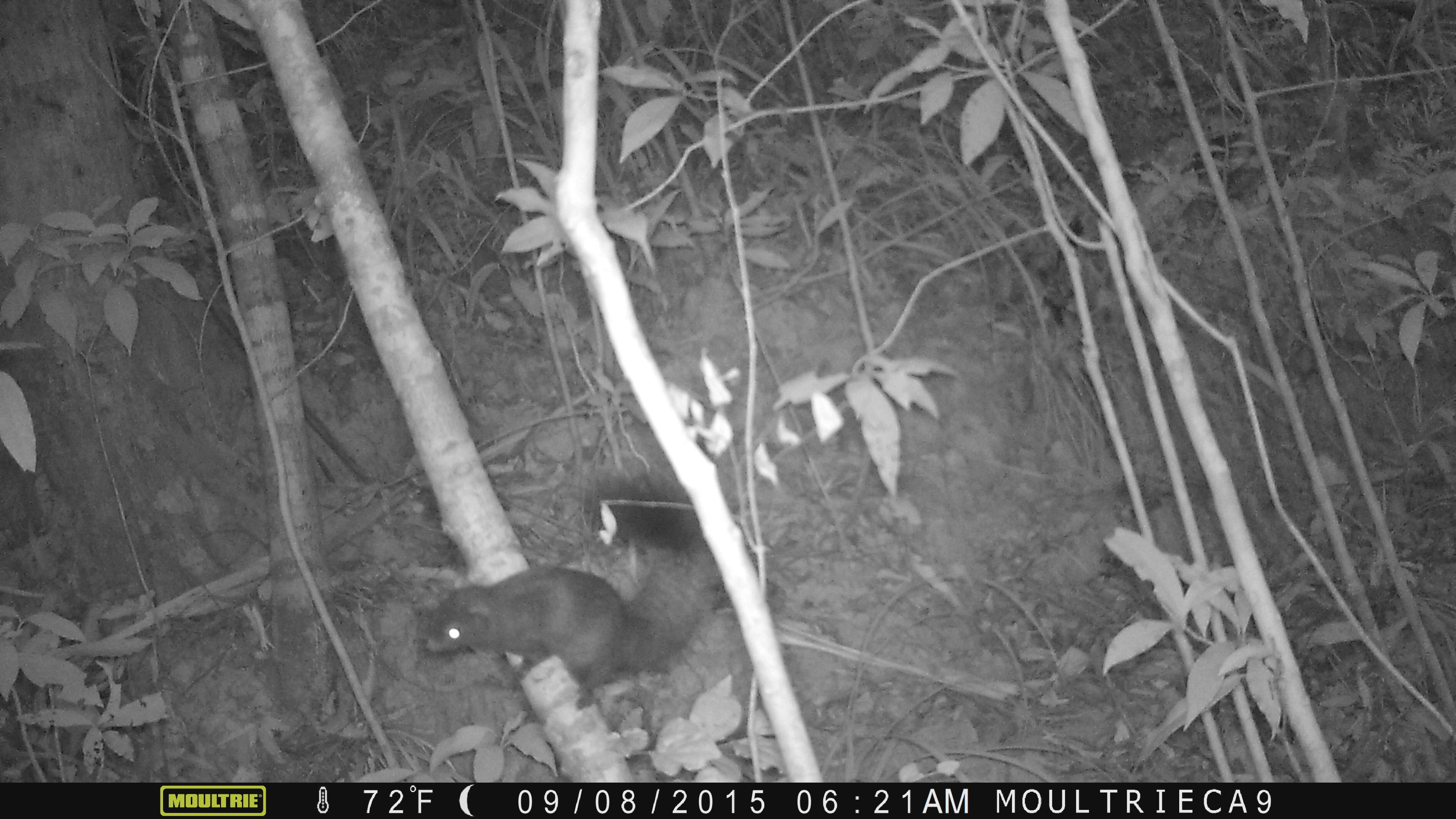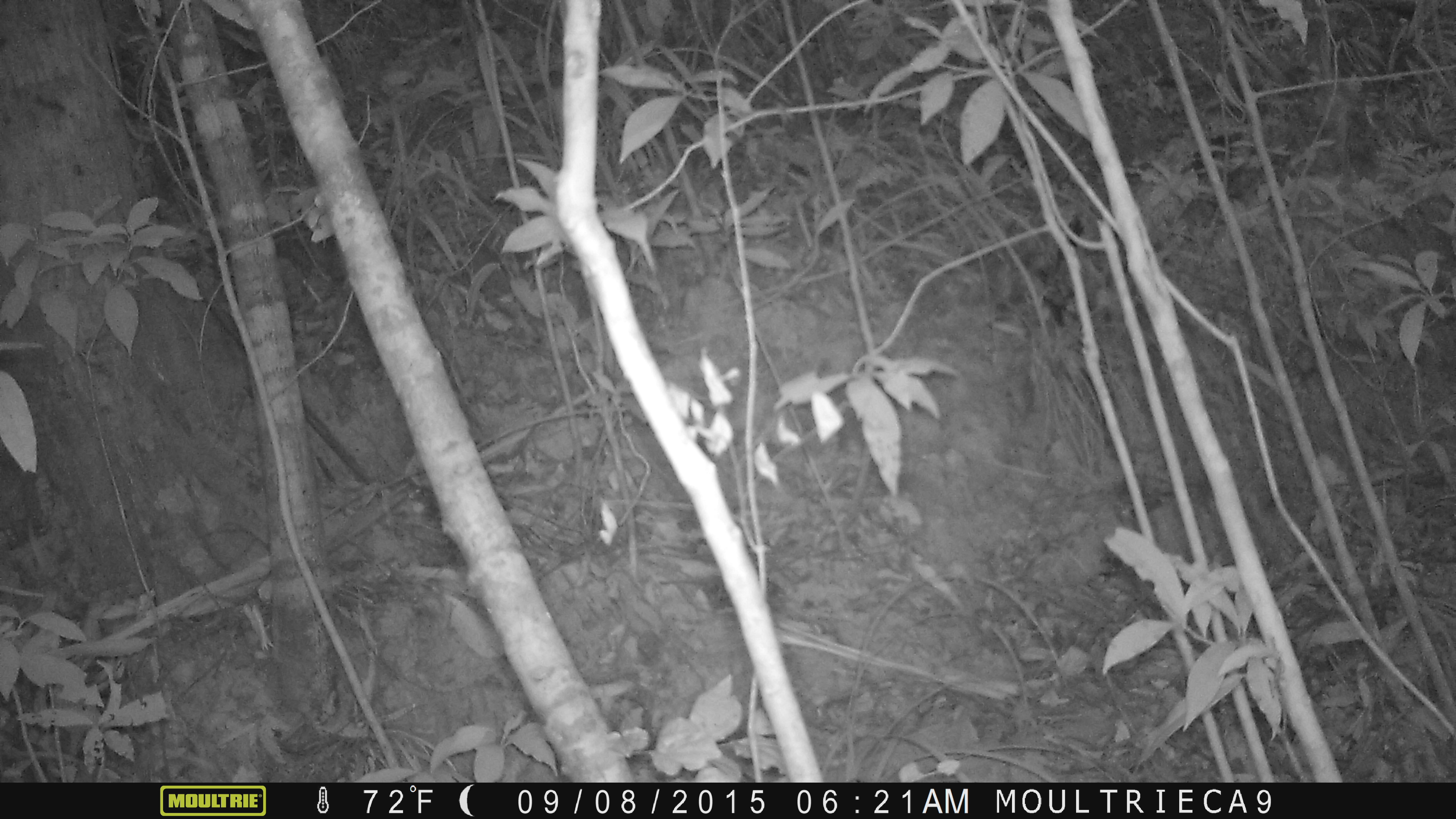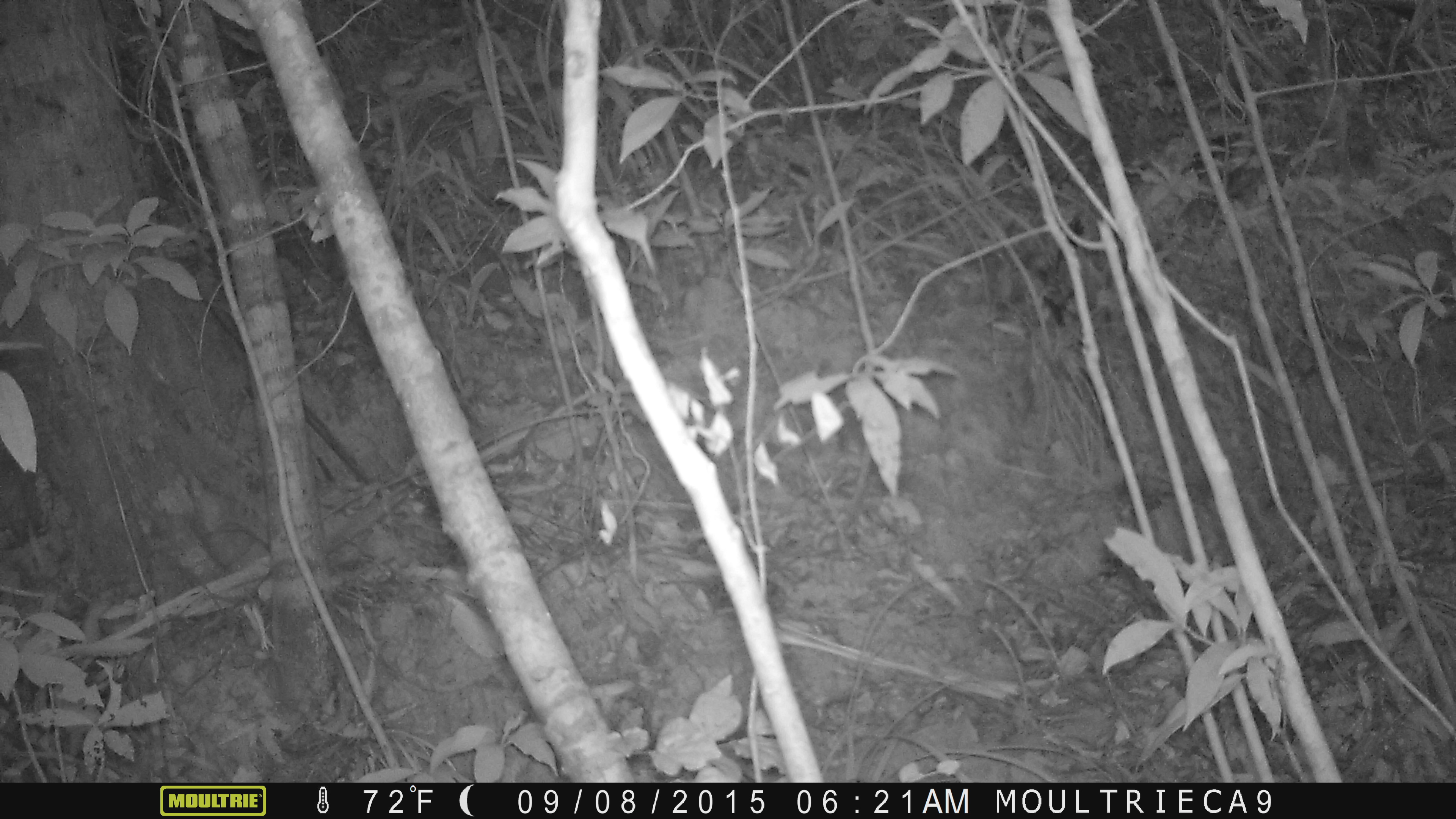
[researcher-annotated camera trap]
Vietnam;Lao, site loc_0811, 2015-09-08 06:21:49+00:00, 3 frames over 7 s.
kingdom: Animalia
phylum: Chordata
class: Mammalia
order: Rodentia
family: Sciuridae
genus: Sciurus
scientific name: Sciurus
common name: squirrel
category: unidentified squirrel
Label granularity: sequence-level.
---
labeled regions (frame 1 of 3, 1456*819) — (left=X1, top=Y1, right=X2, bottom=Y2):
unidentified squirrel: (left=415, top=473, right=722, bottom=709)